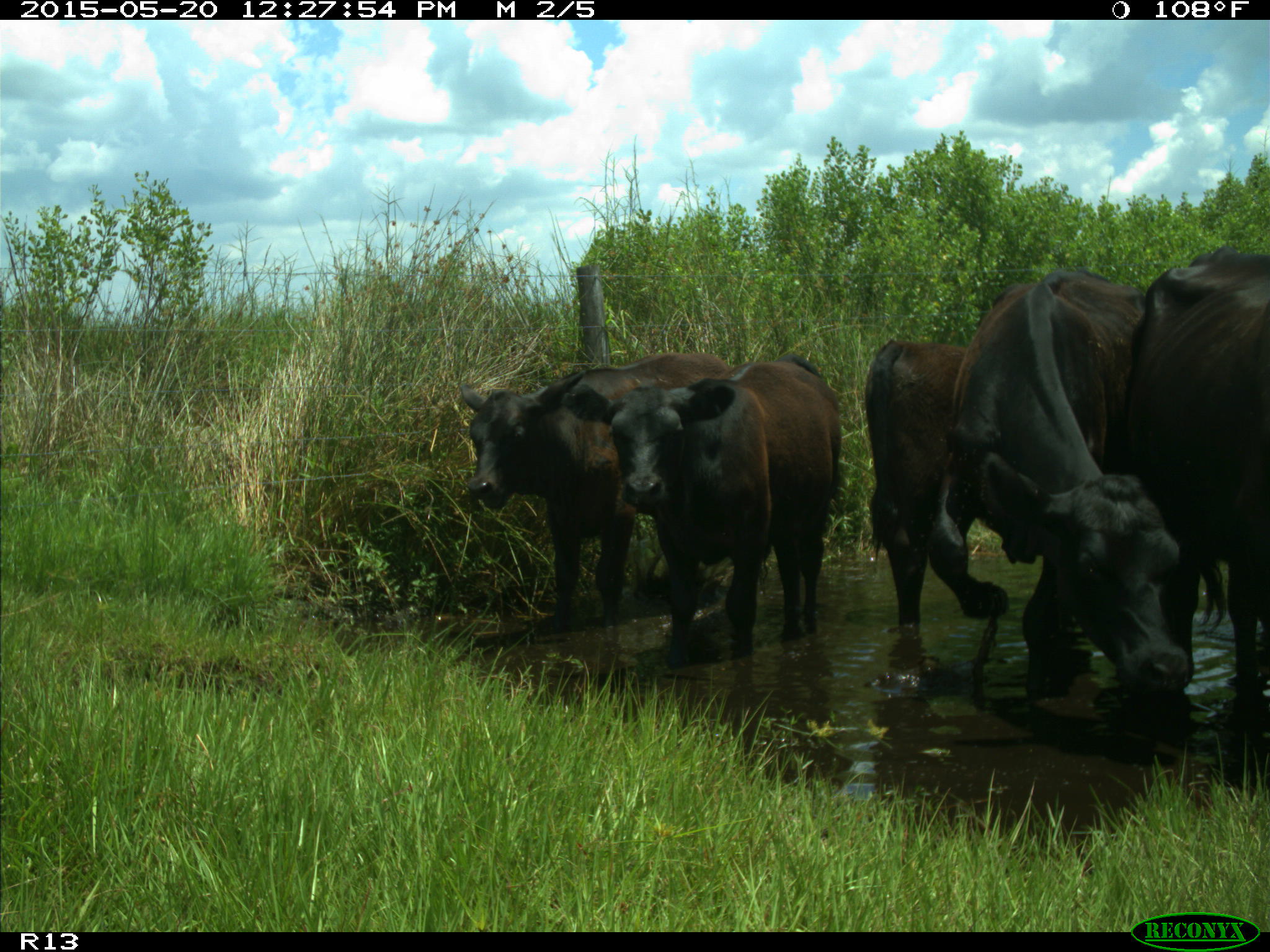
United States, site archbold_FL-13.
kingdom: Animalia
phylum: Chordata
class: Mammalia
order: Artiodactyla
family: Bovidae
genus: Bos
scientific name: Bos taurus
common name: domestic cow